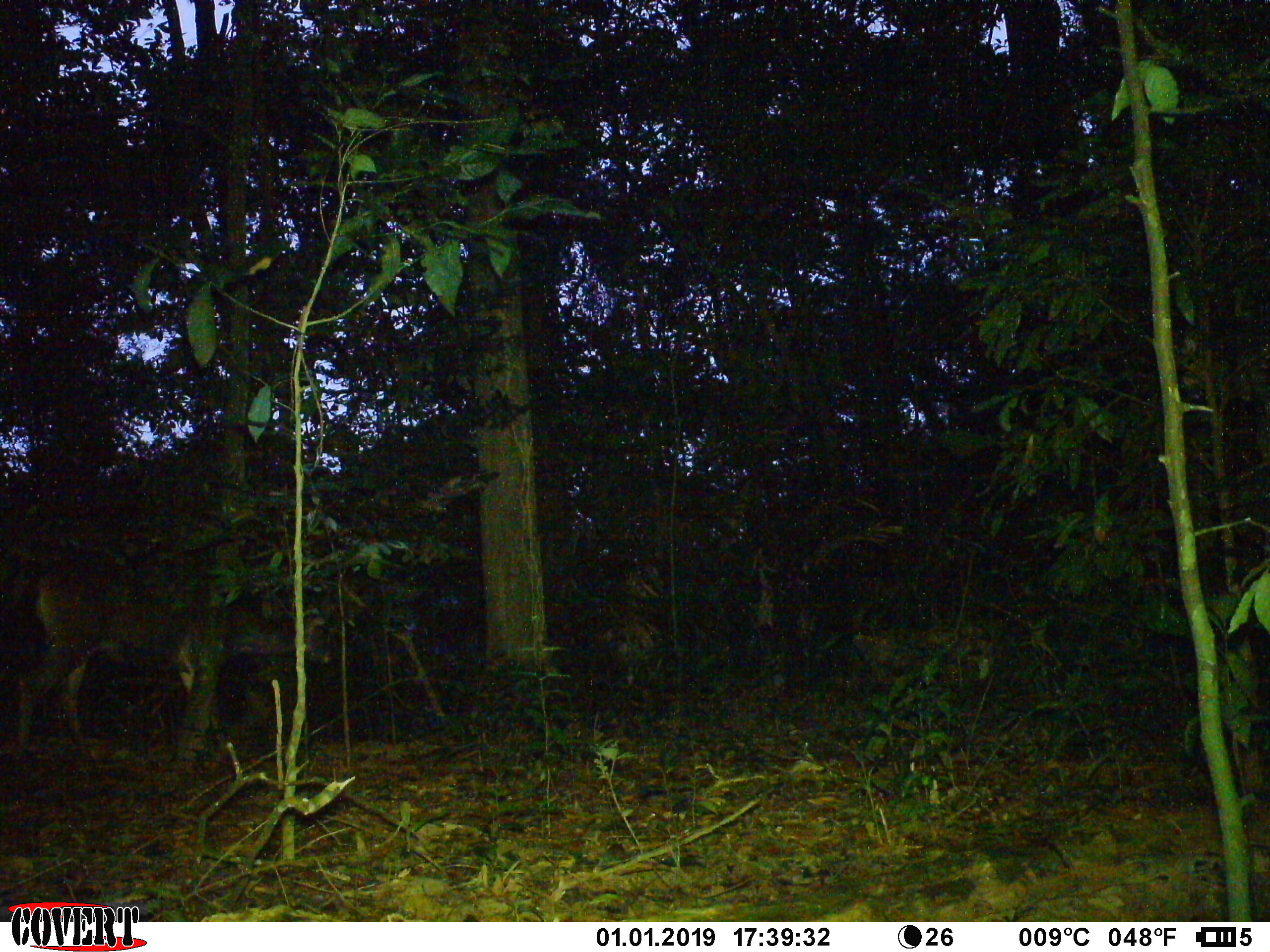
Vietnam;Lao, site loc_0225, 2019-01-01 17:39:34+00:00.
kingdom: Animalia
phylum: Chordata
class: Mammalia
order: Artiodactyla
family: Cervidae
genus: Rusa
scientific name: Rusa unicolor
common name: sambar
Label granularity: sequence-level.